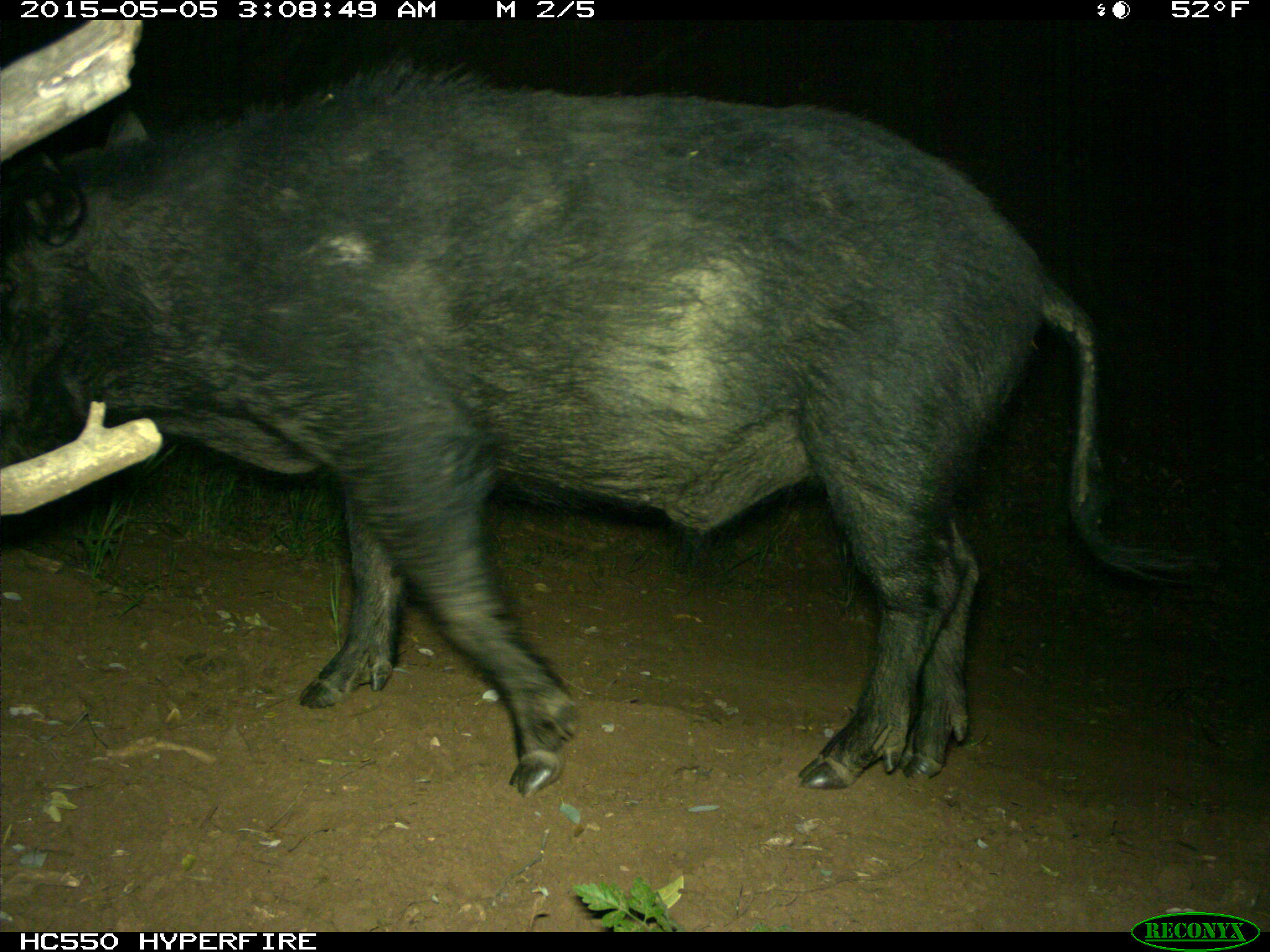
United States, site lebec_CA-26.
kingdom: Animalia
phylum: Chordata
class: Mammalia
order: Artiodactyla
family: Suidae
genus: Sus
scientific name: Sus scrofa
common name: wild boar